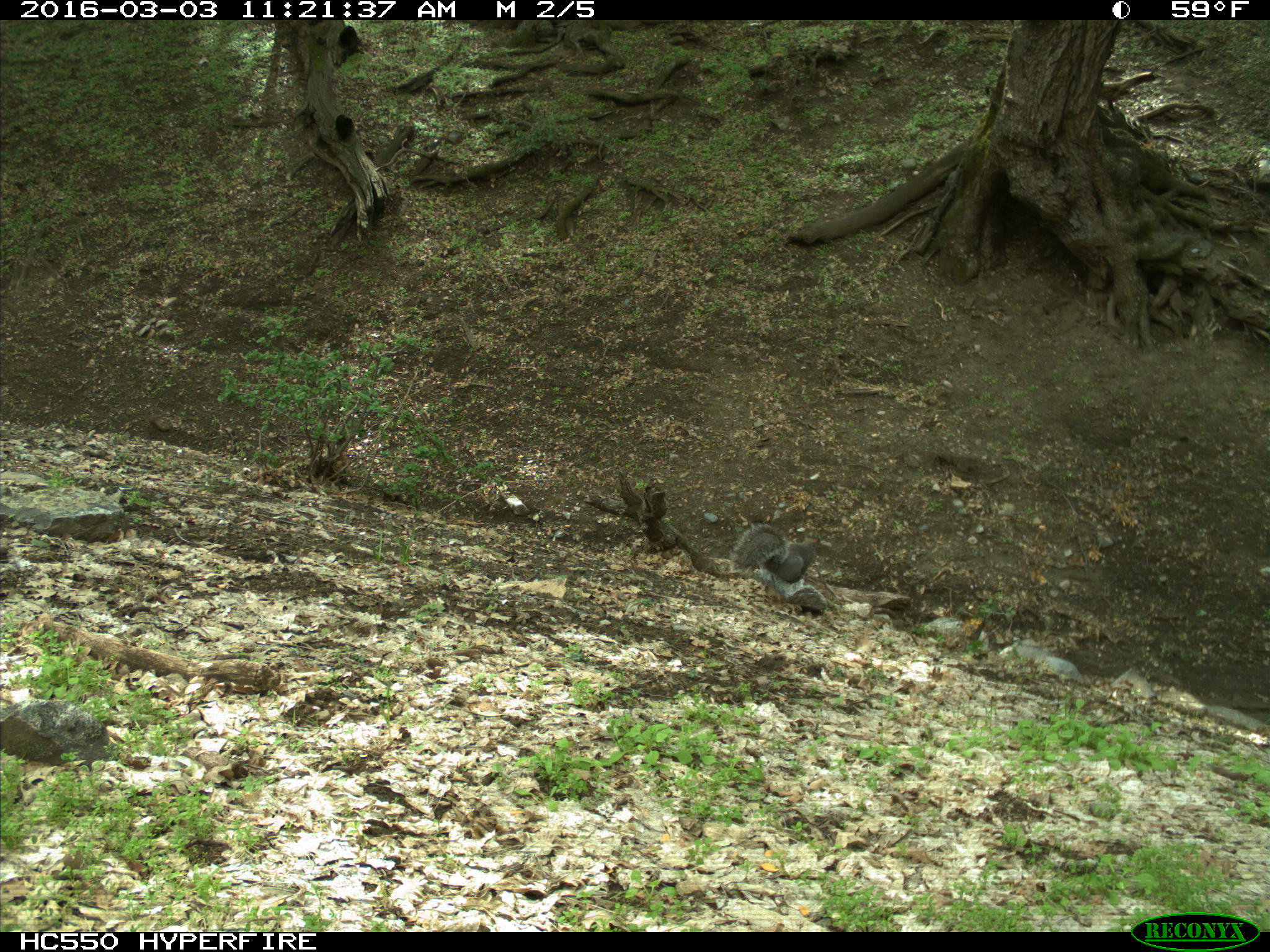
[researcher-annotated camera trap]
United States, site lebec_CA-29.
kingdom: Animalia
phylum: Chordata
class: Mammalia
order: Rodentia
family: Sciuridae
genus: Sciurus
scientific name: Sciurus carolinensis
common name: eastern gray squirrel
Sciurus carolinensis (eastern gray squirrel).